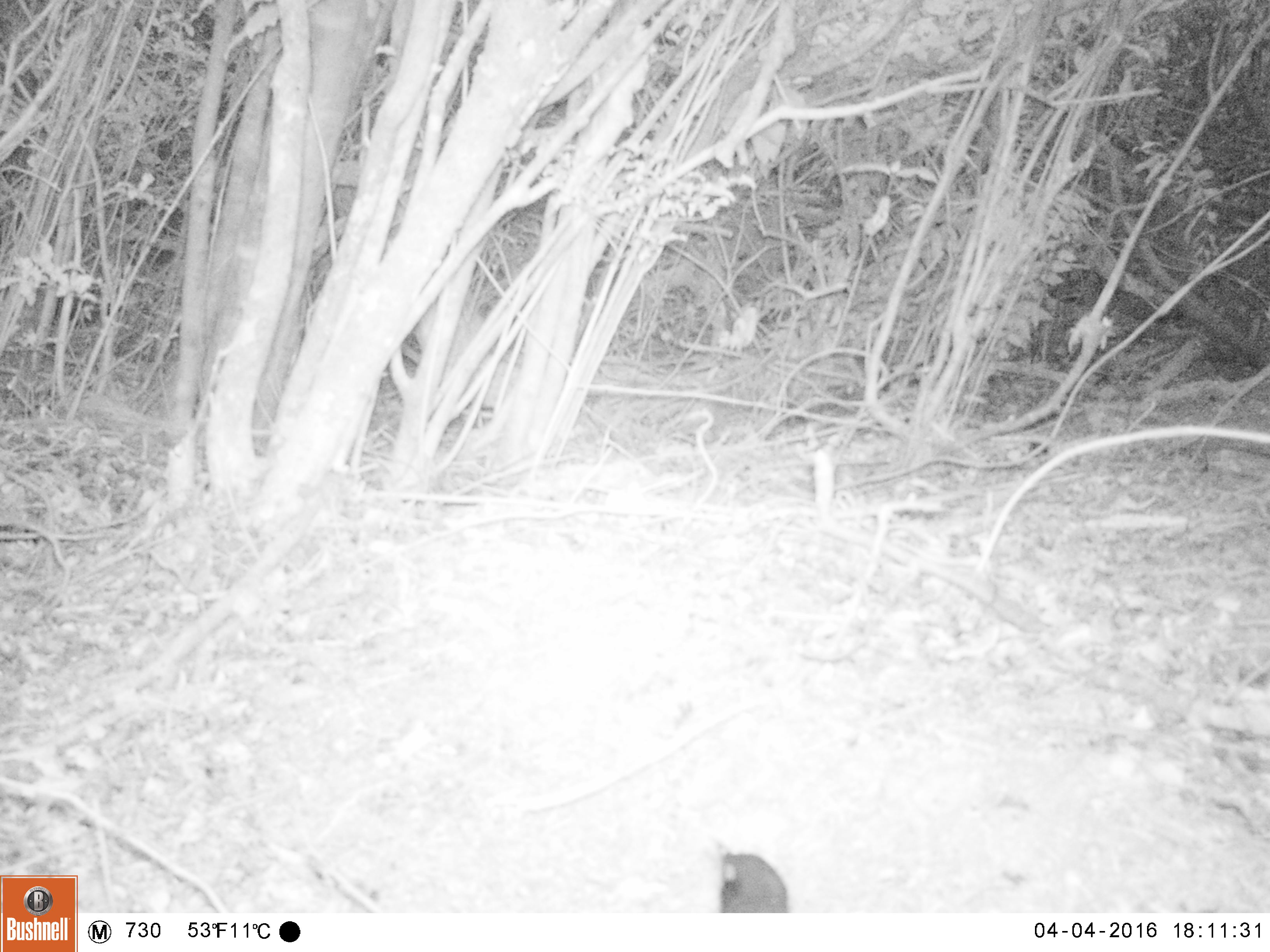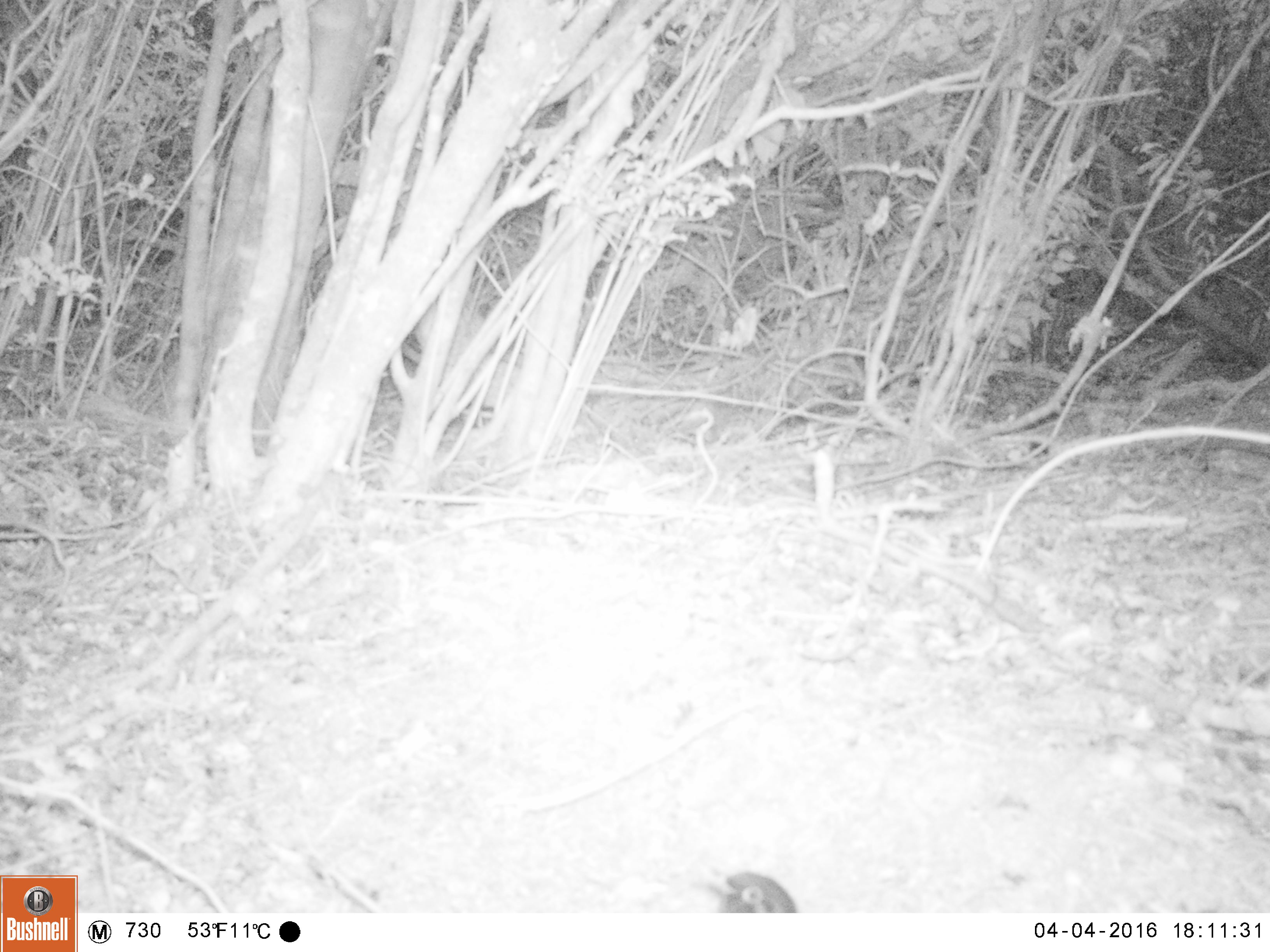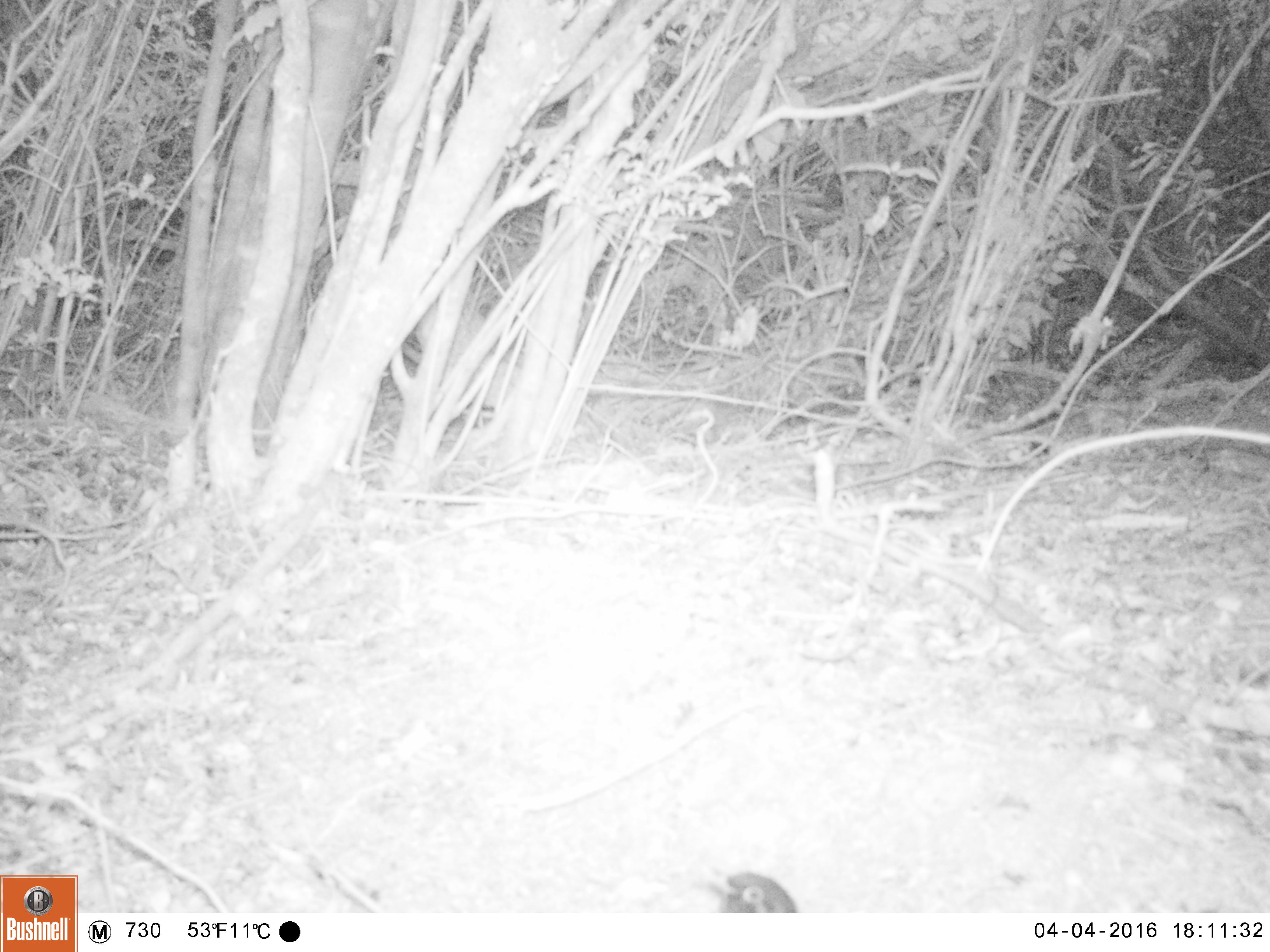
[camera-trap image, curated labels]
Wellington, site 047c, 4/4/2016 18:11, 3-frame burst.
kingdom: Animalia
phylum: Chordata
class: Aves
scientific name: Aves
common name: bird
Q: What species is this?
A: Bird (Aves).